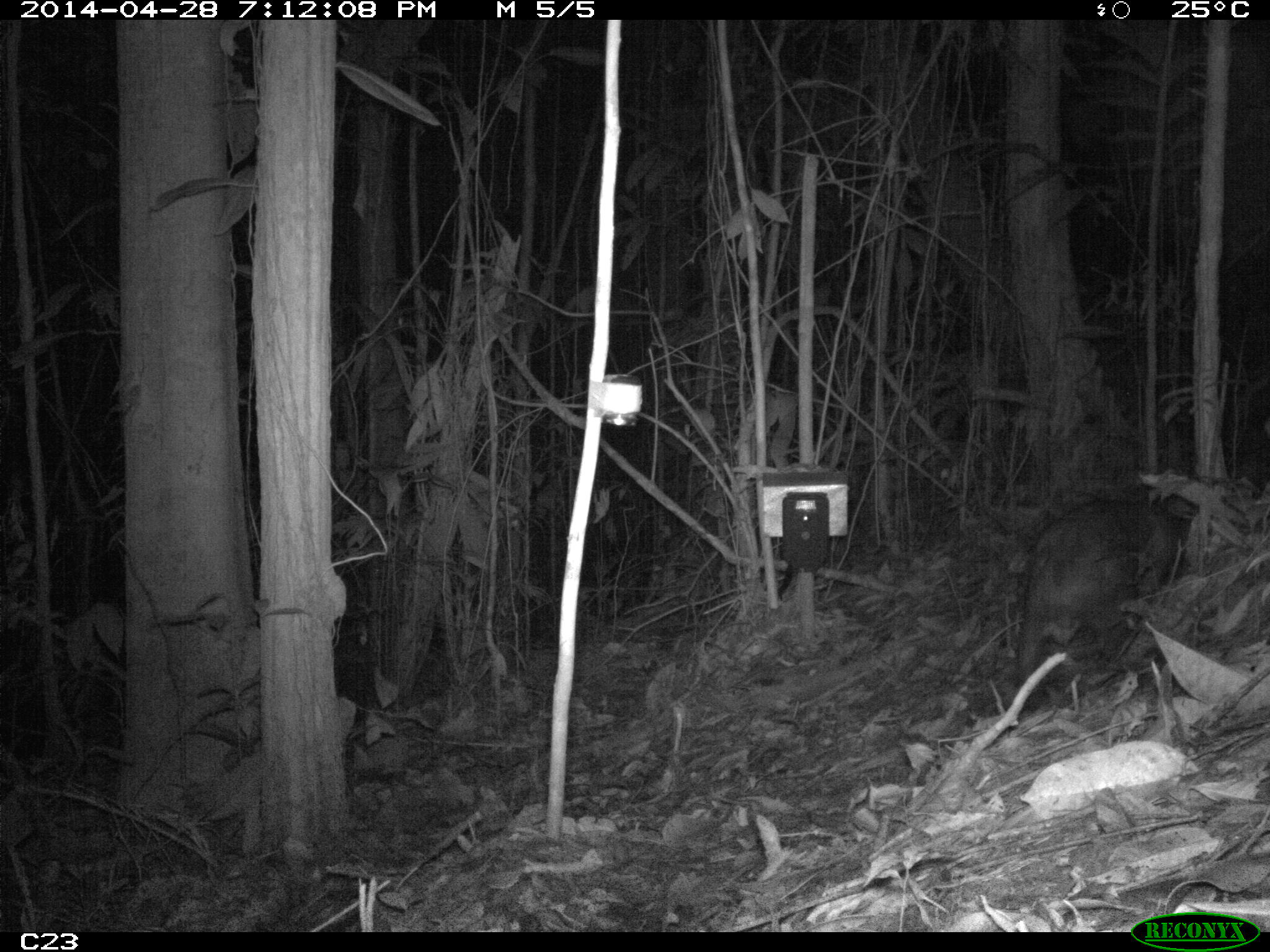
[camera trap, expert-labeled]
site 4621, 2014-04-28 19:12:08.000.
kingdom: Animalia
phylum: Chordata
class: Mammalia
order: Rodentia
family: Cuniculidae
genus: Cuniculus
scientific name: Cuniculus paca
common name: spotted paca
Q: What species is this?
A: Cuniculus paca (spotted paca).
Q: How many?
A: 1.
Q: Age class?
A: Adult.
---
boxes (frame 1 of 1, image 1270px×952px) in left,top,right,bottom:
cuniculus paca: 1010,492,1203,715